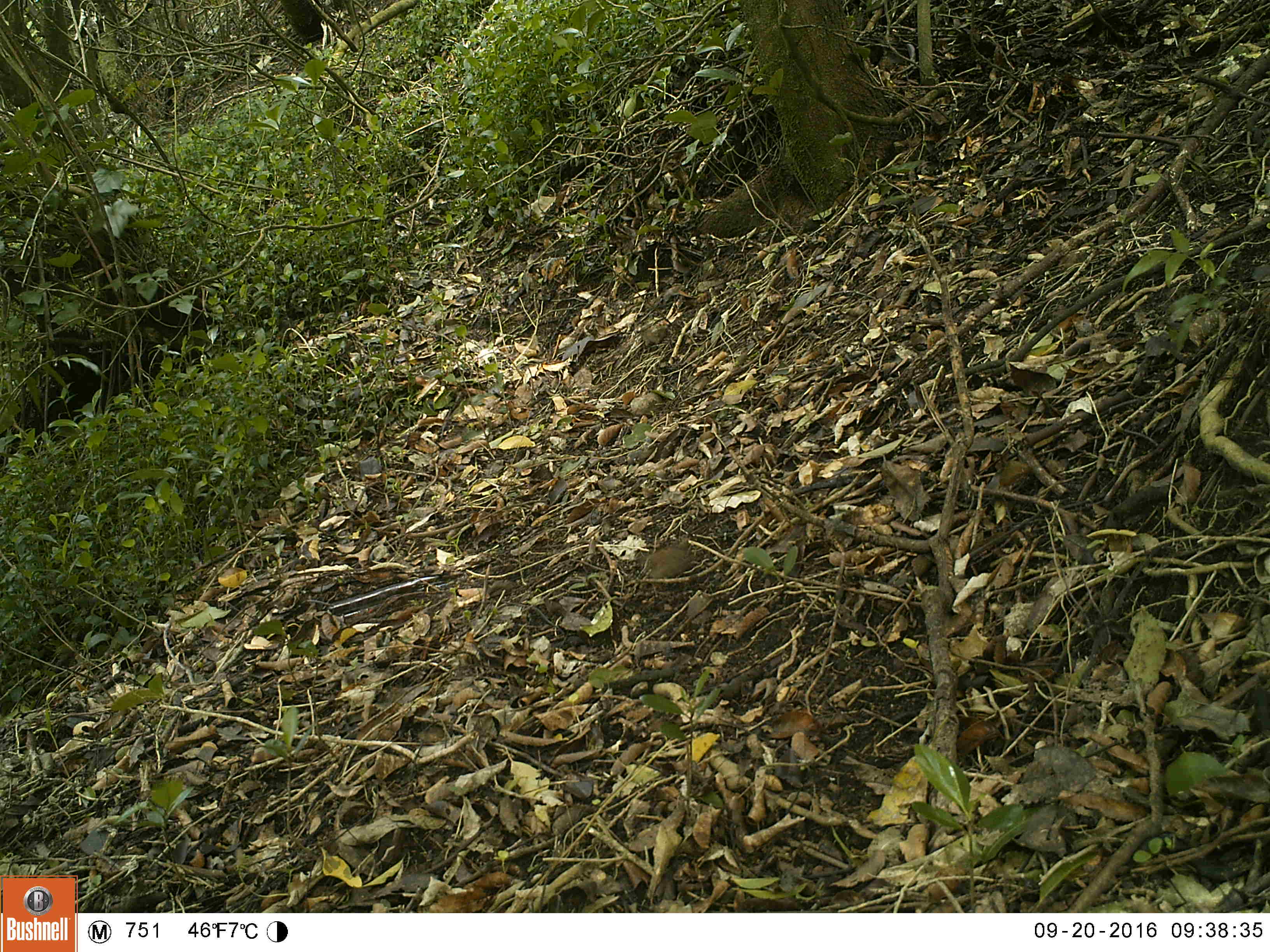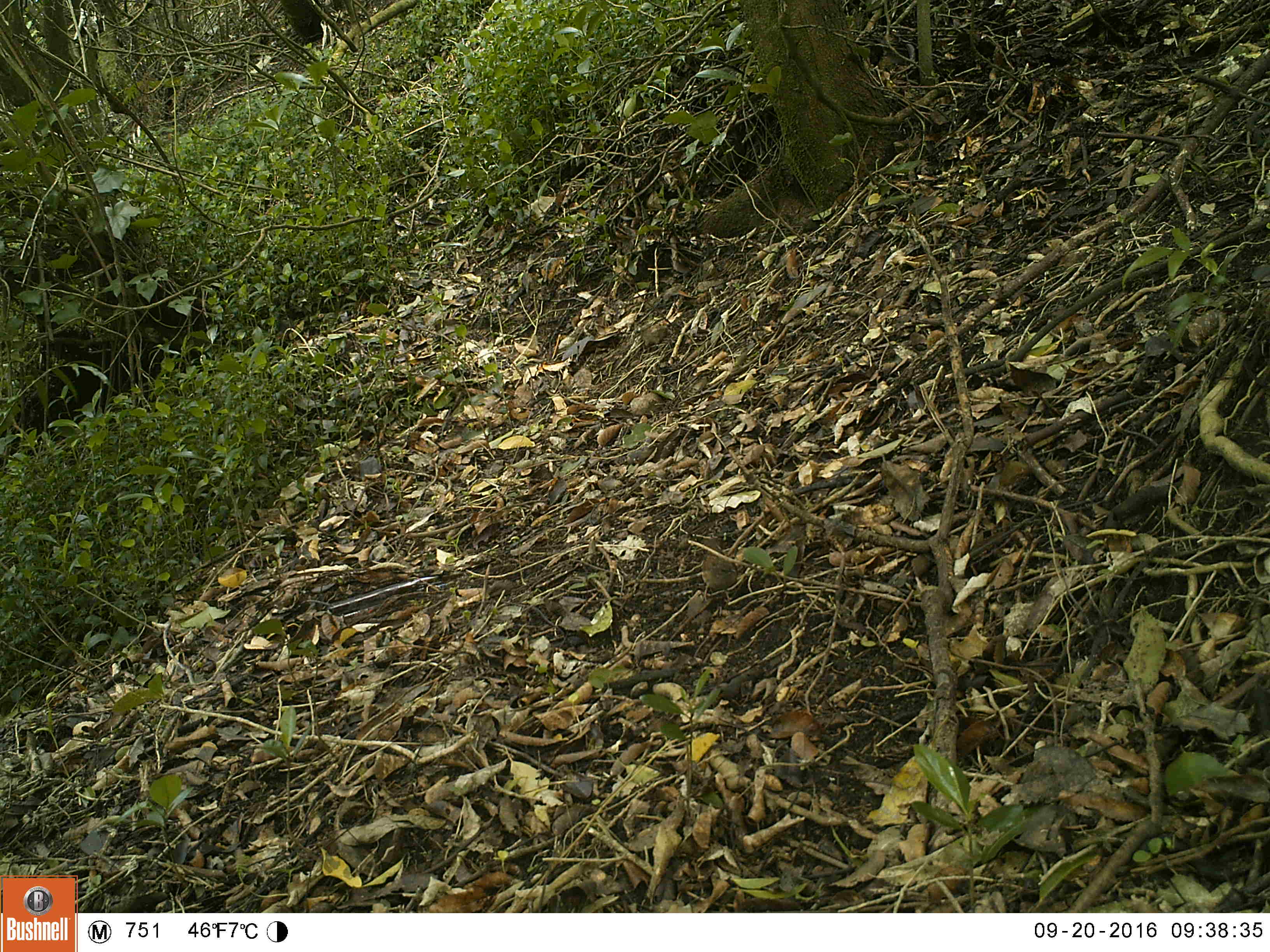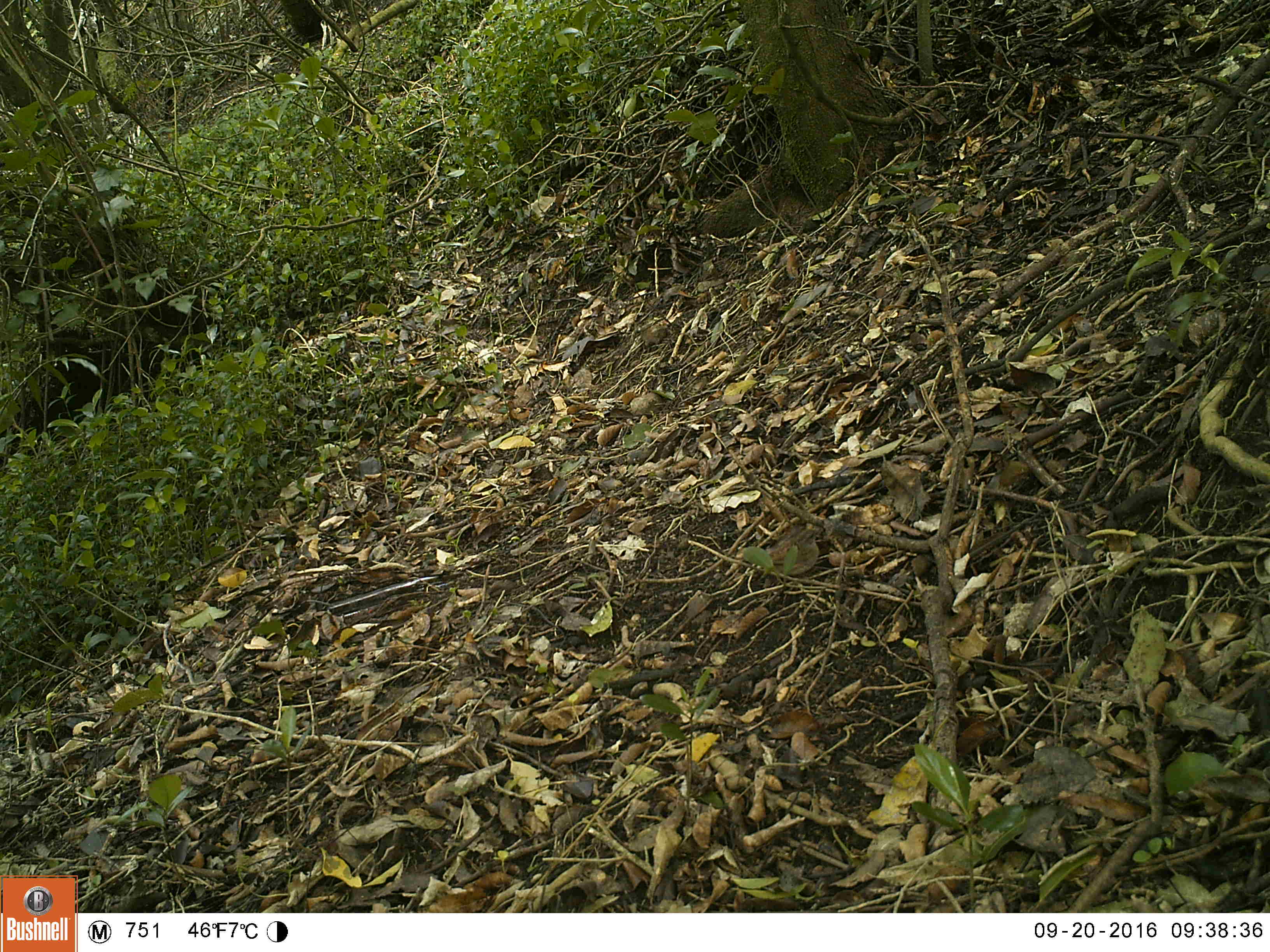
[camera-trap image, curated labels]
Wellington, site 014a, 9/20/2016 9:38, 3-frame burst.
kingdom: Animalia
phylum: Chordata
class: Aves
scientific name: Aves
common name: bird